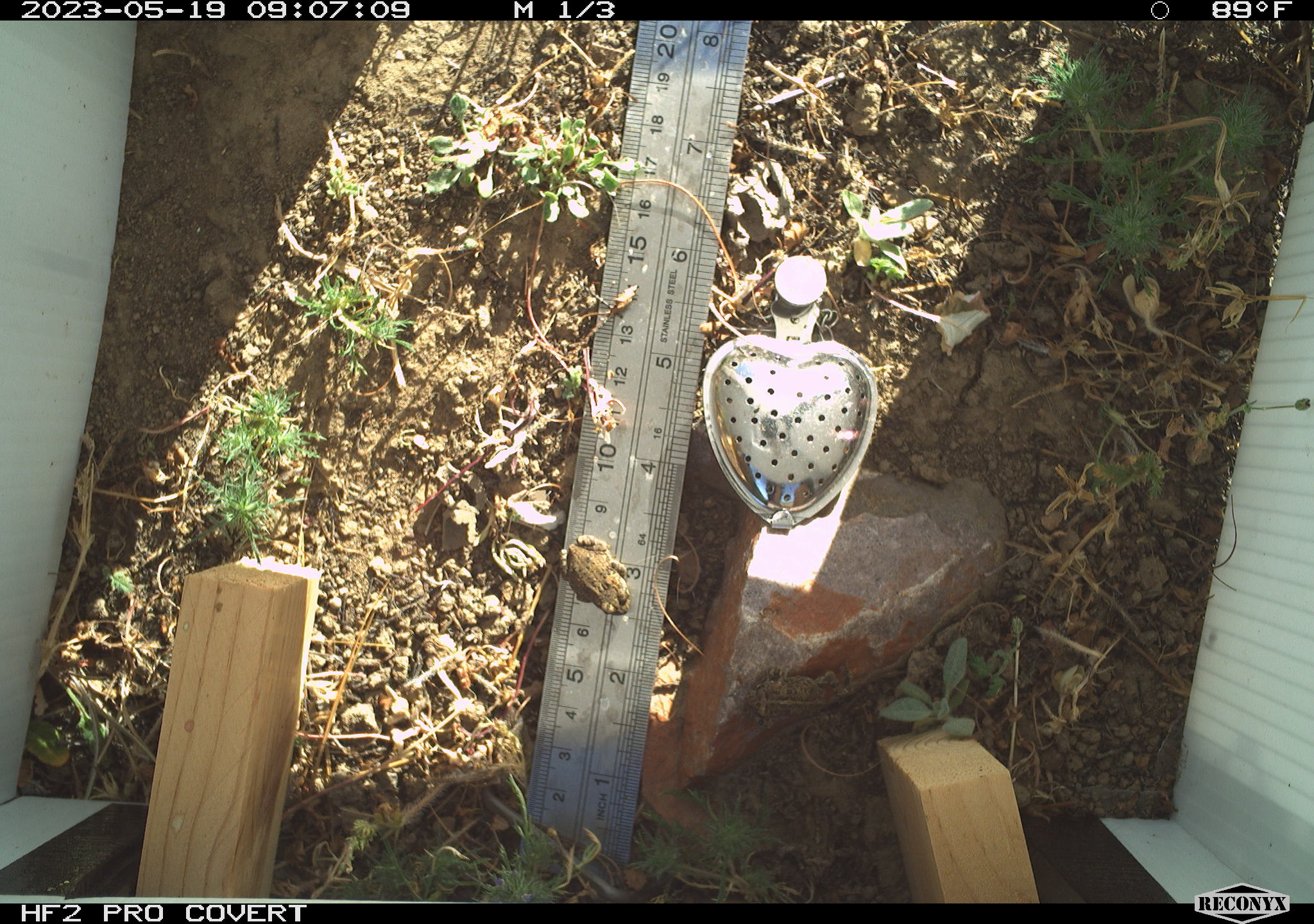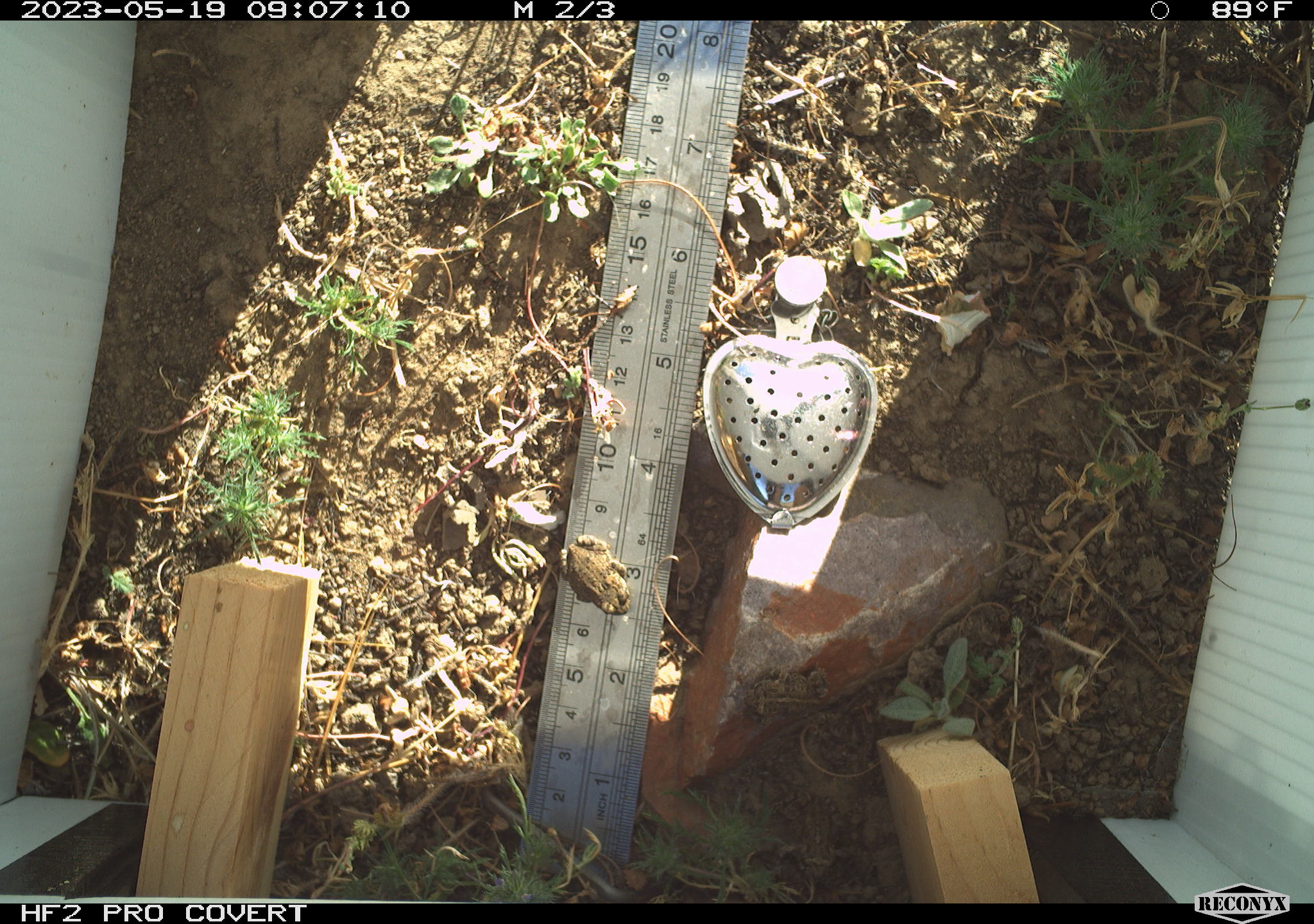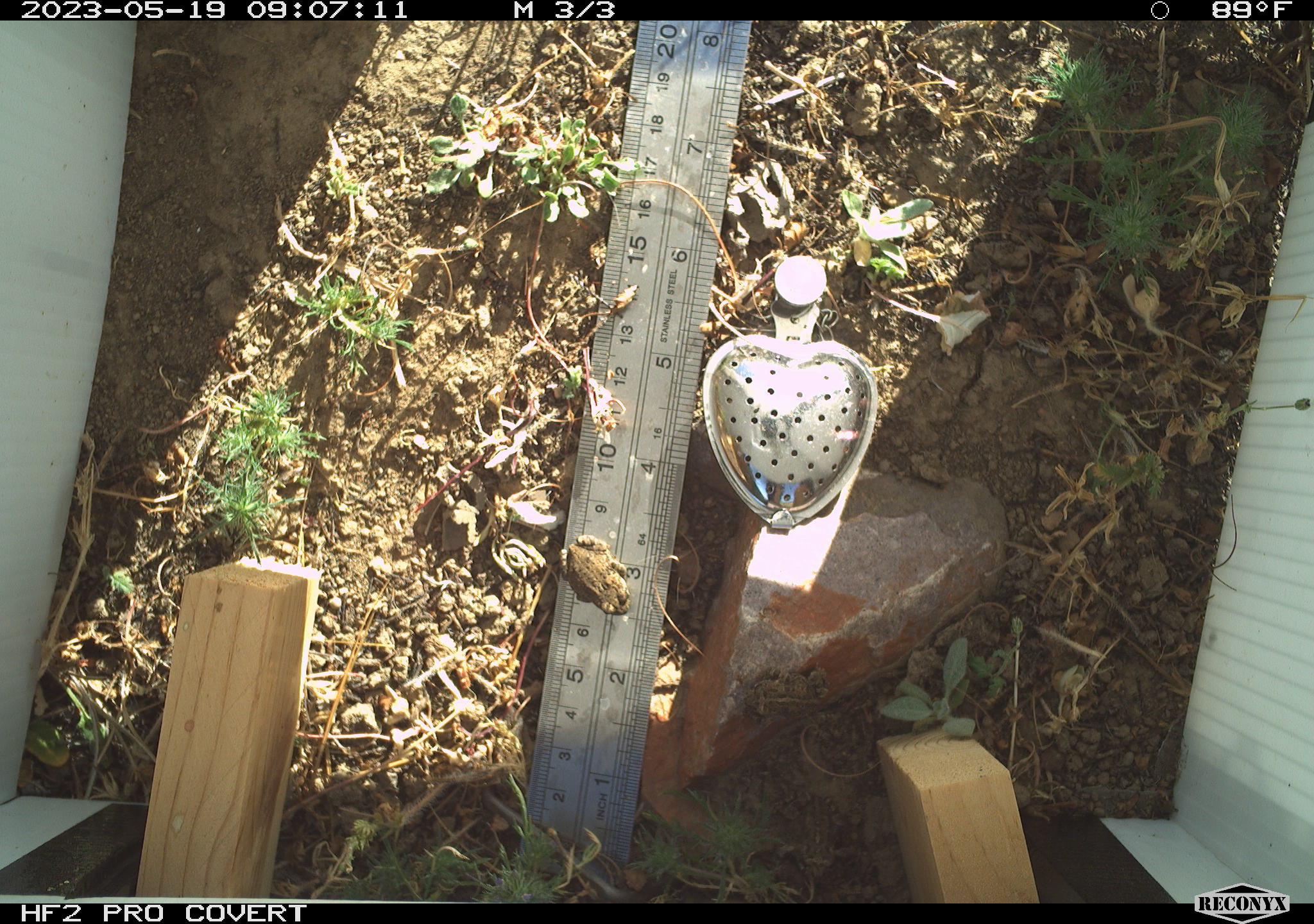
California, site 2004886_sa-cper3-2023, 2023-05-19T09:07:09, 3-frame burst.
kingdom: Animalia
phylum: Chordata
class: Amphibia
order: Anura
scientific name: Anura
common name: frogs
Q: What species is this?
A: Frogs (Anura).